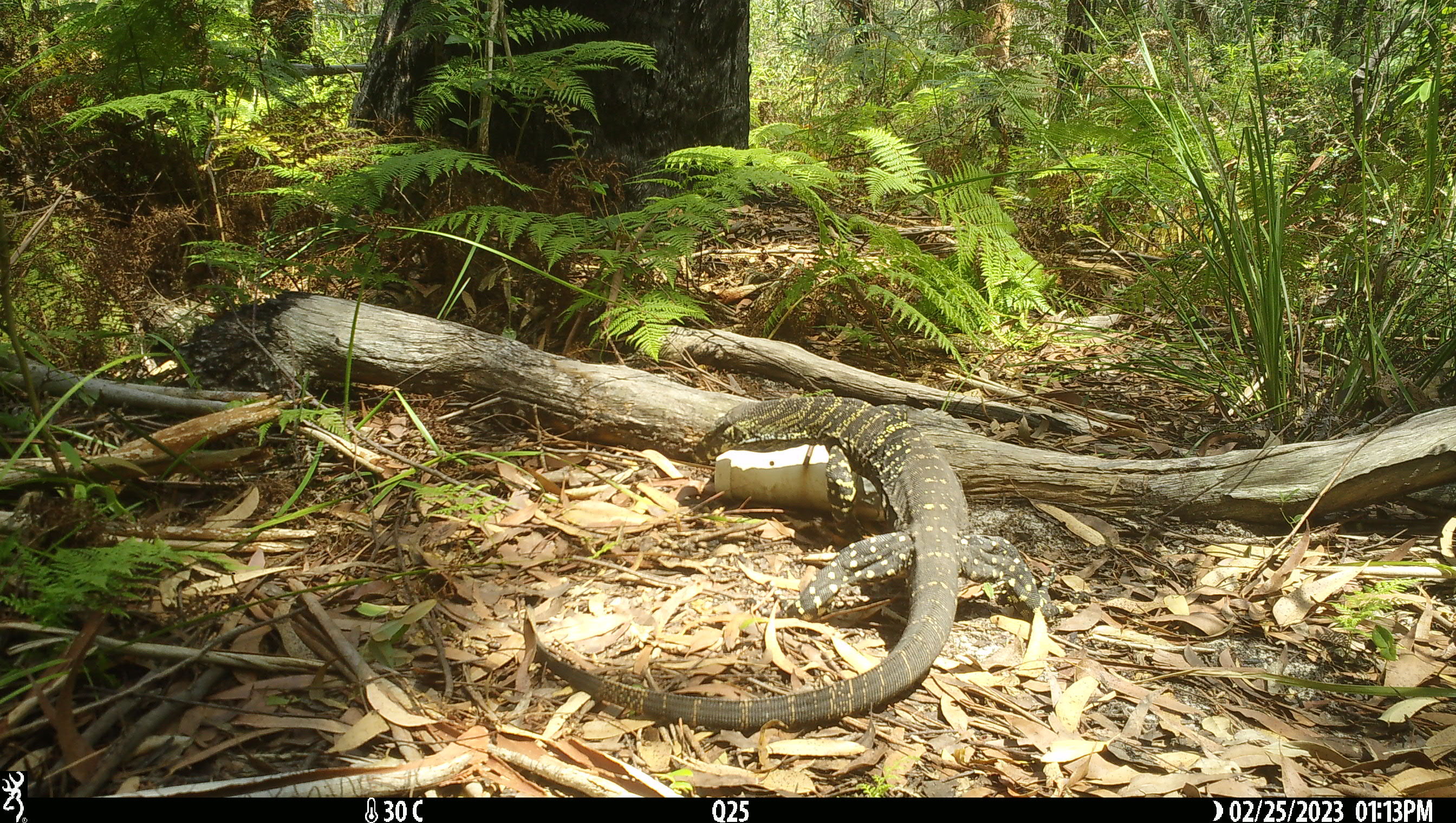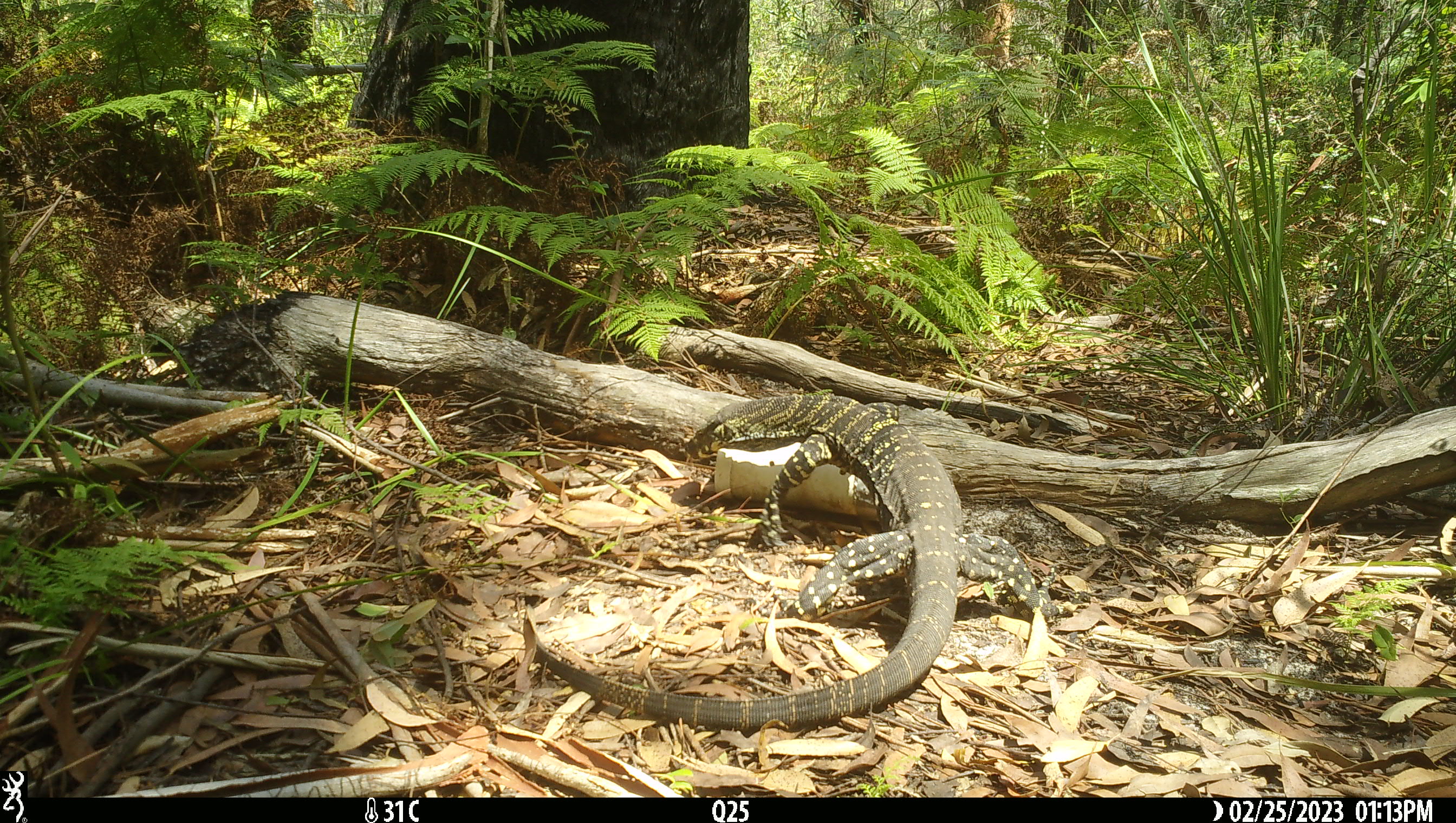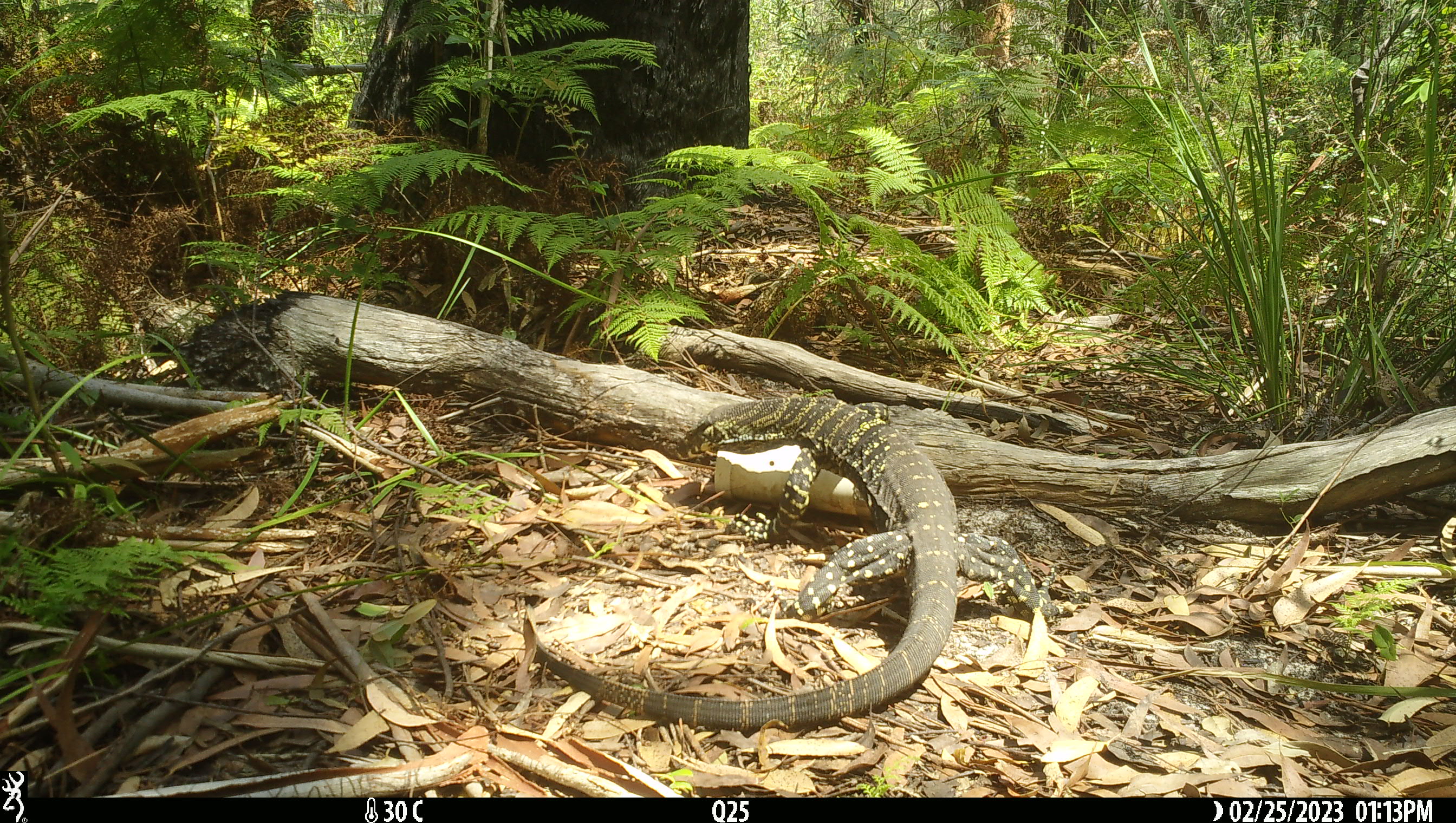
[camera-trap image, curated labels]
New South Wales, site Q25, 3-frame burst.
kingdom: Animalia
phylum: Chordata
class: Reptilia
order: Squamata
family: Varanidae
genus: Varanus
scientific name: Varanus varius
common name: lace monitor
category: goanna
Goanna (lace monitor) (Varanus varius).